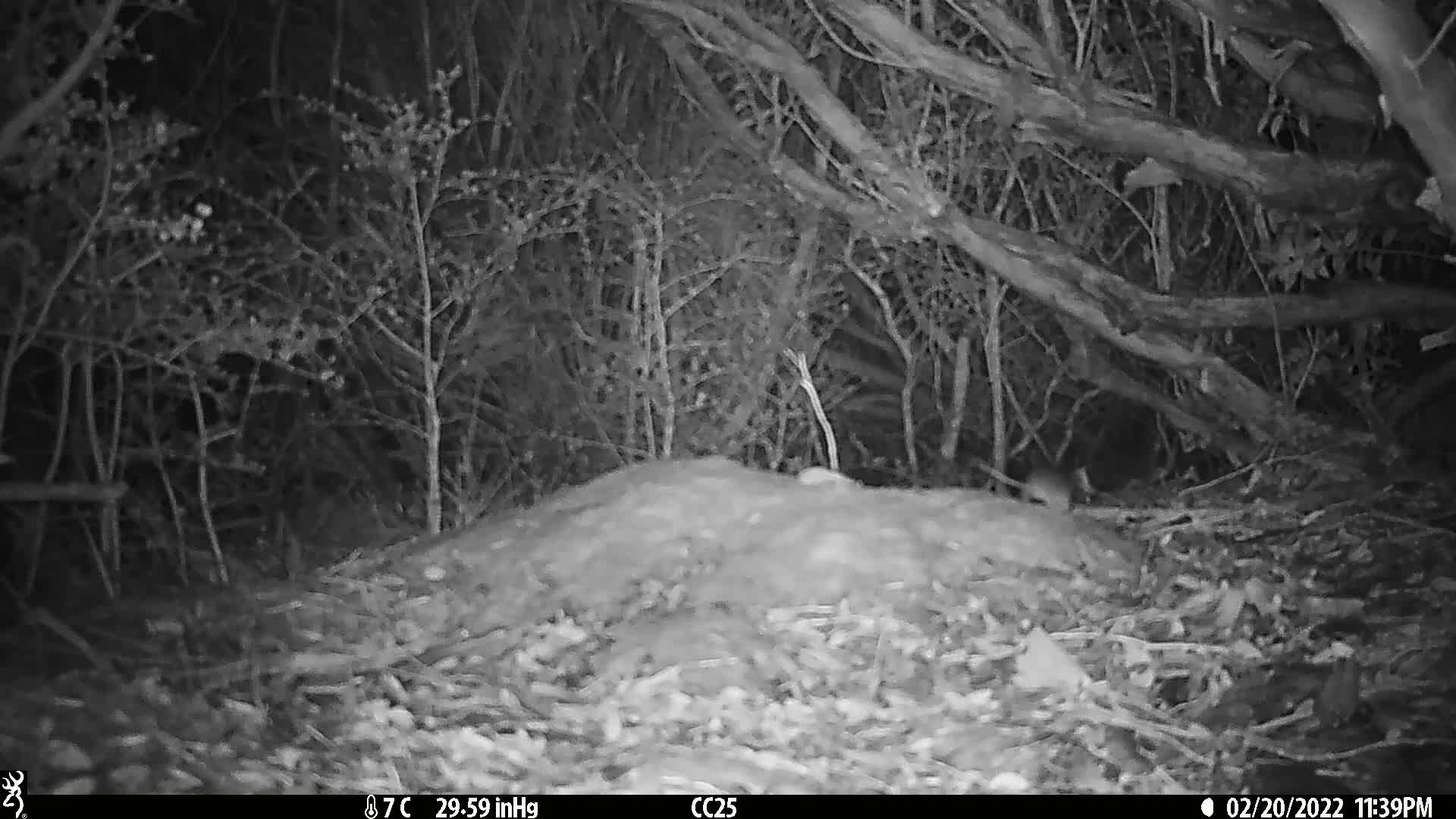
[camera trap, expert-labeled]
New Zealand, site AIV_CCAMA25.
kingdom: Animalia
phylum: Chordata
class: Mammalia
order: Rodentia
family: Muridae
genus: Mus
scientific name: Mus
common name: mouse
Mouse (Mus).